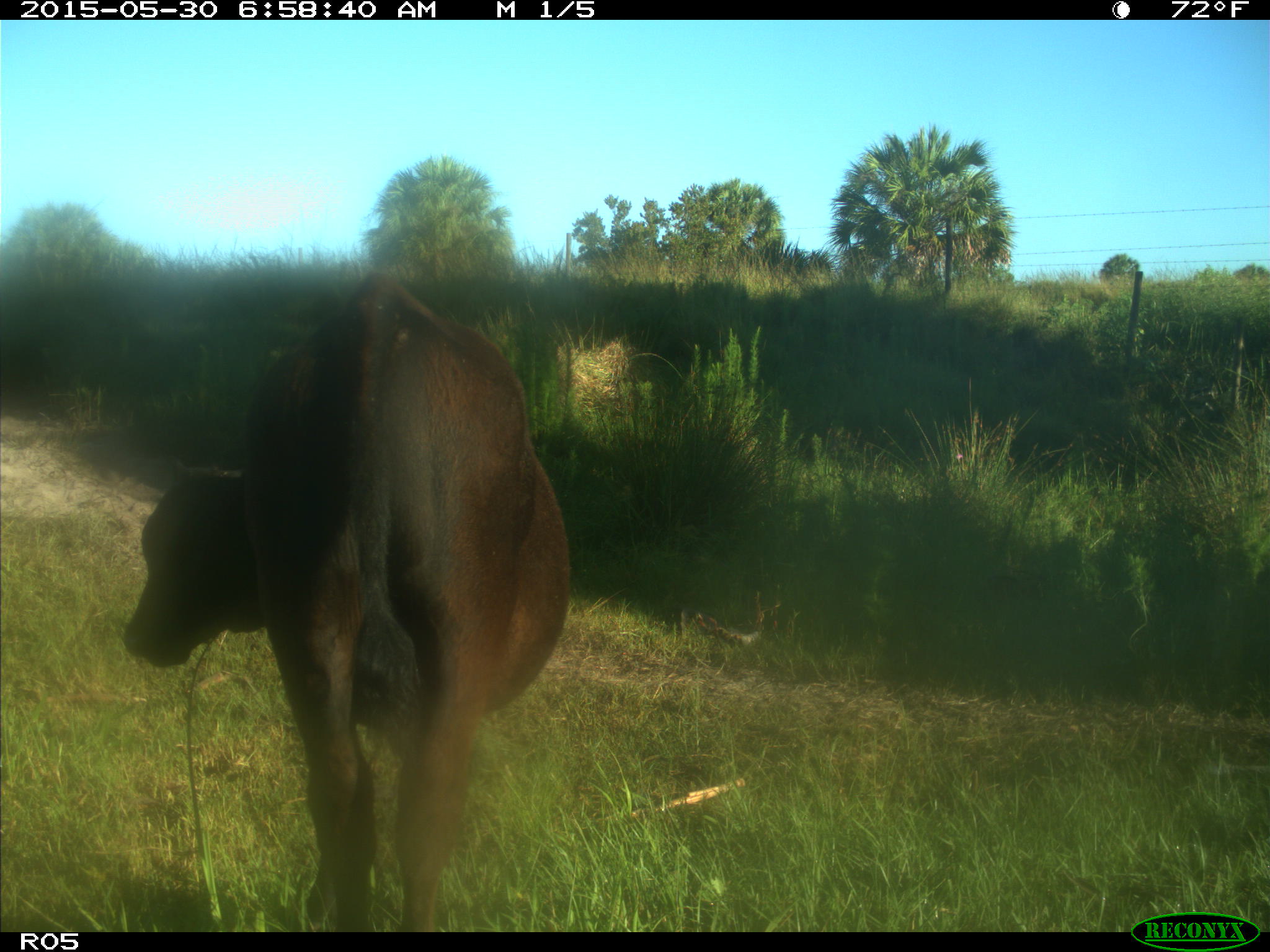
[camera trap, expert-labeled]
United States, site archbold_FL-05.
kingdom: Animalia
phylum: Chordata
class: Mammalia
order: Artiodactyla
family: Bovidae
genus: Bos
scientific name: Bos taurus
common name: domestic cow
Bos taurus (domestic cow).